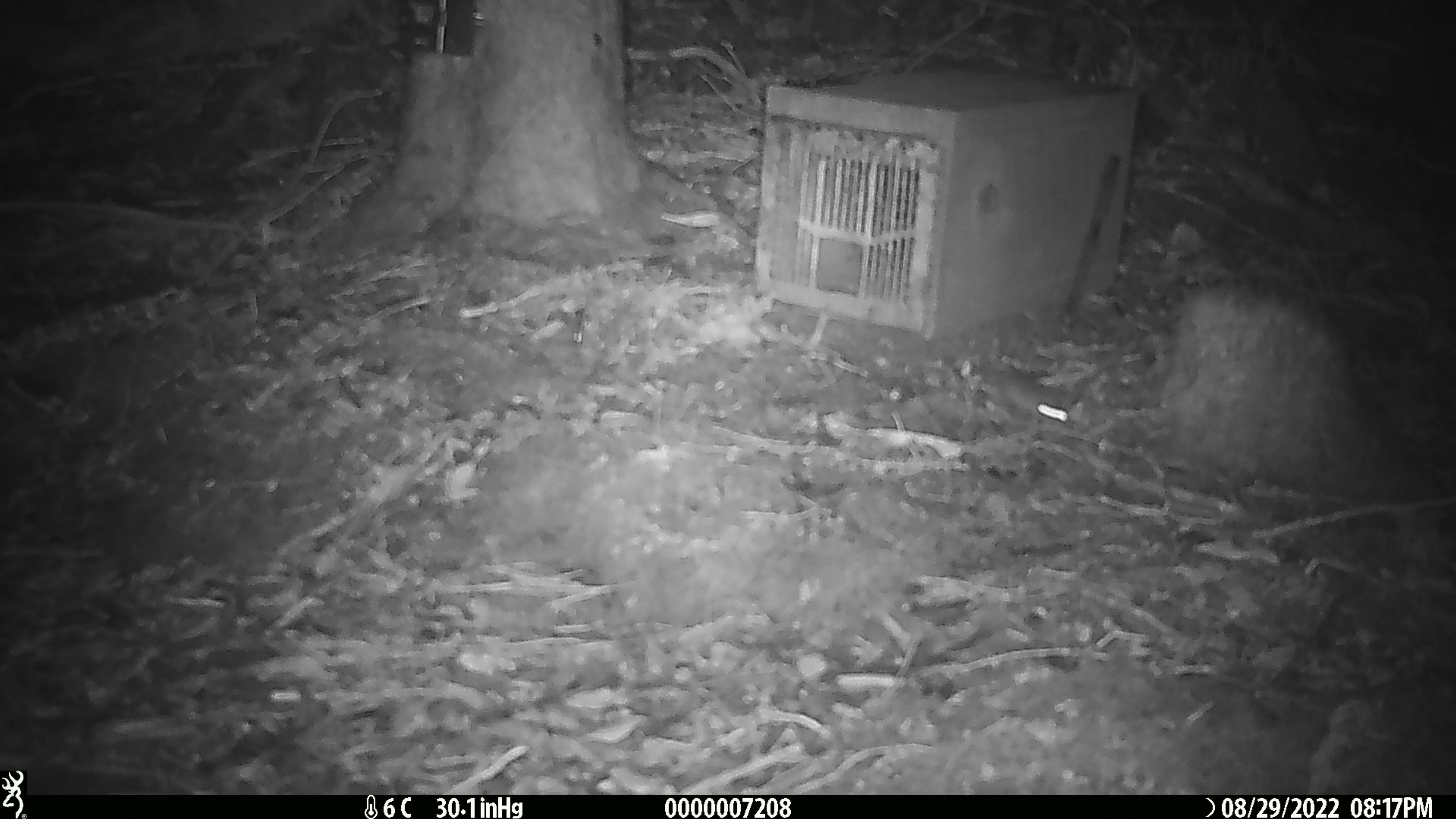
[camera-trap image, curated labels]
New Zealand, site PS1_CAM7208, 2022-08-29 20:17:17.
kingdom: Animalia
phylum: Chordata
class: Mammalia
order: Rodentia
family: Muridae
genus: Mus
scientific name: Mus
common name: mouse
Mouse (Mus).